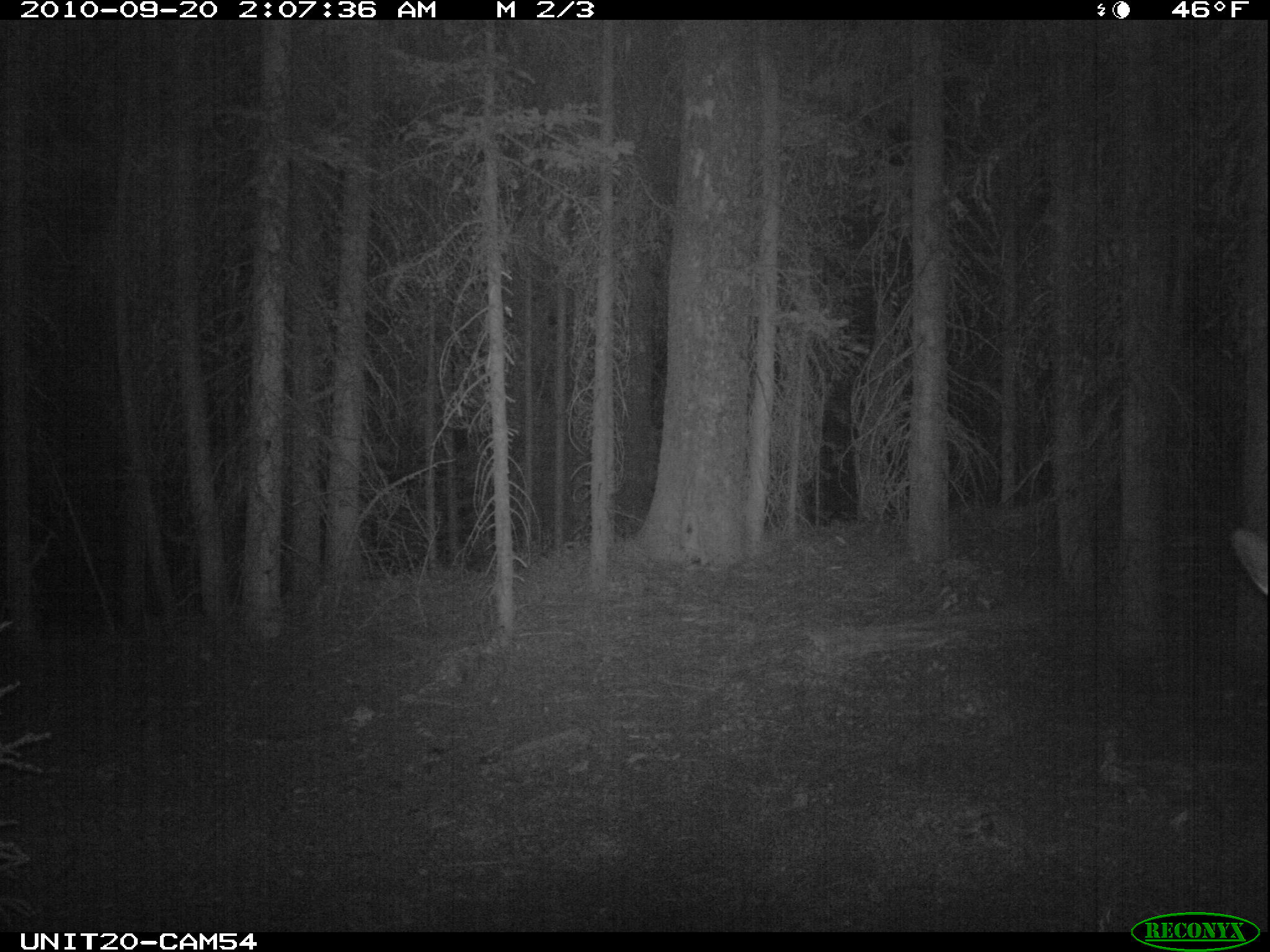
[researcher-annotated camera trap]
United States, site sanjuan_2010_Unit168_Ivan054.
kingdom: Animalia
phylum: Chordata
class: Mammalia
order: Artiodactyla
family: Cervidae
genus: Cervus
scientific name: Cervus elaphus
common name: red deer